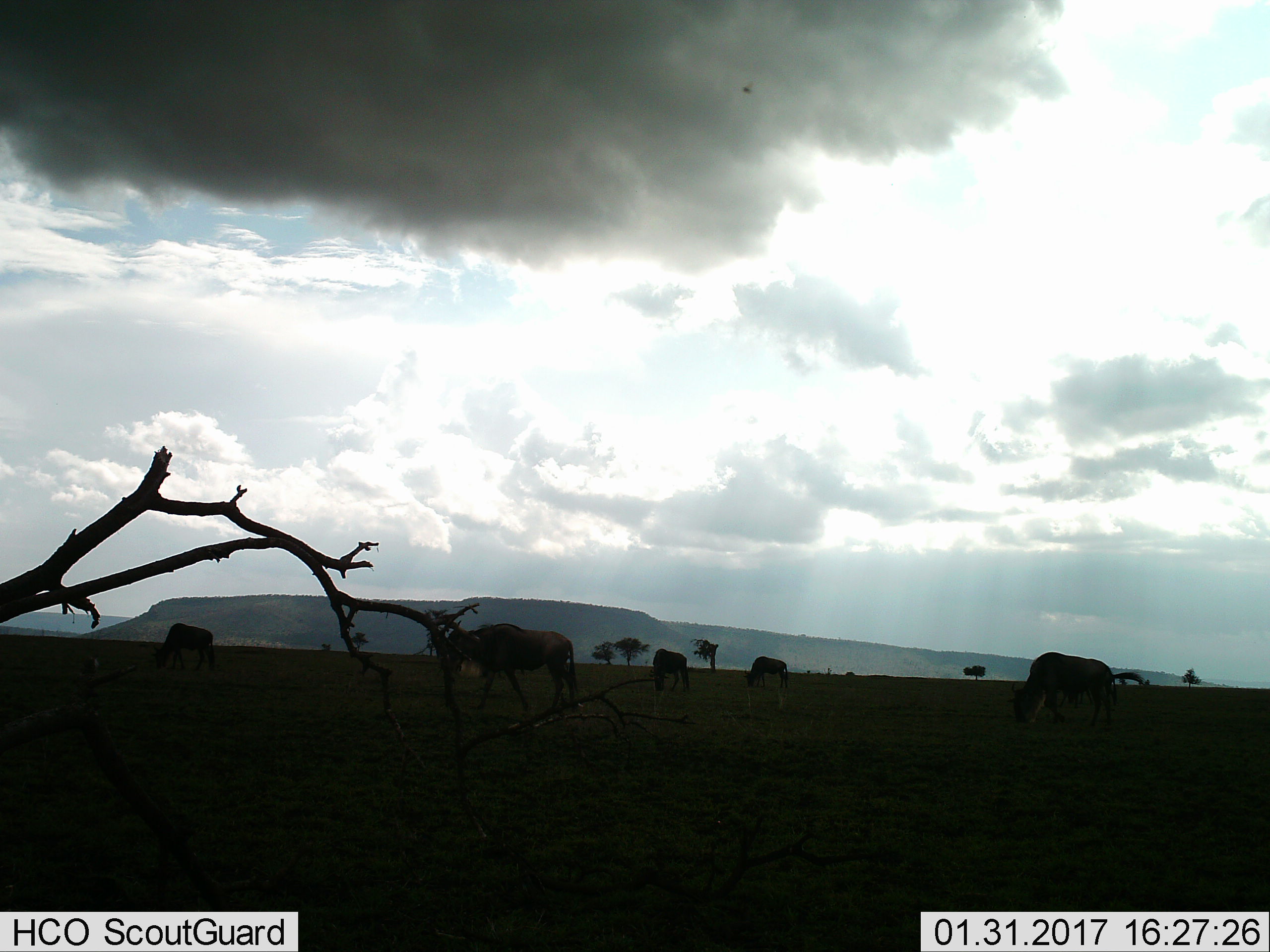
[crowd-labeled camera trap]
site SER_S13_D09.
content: unidentified animal